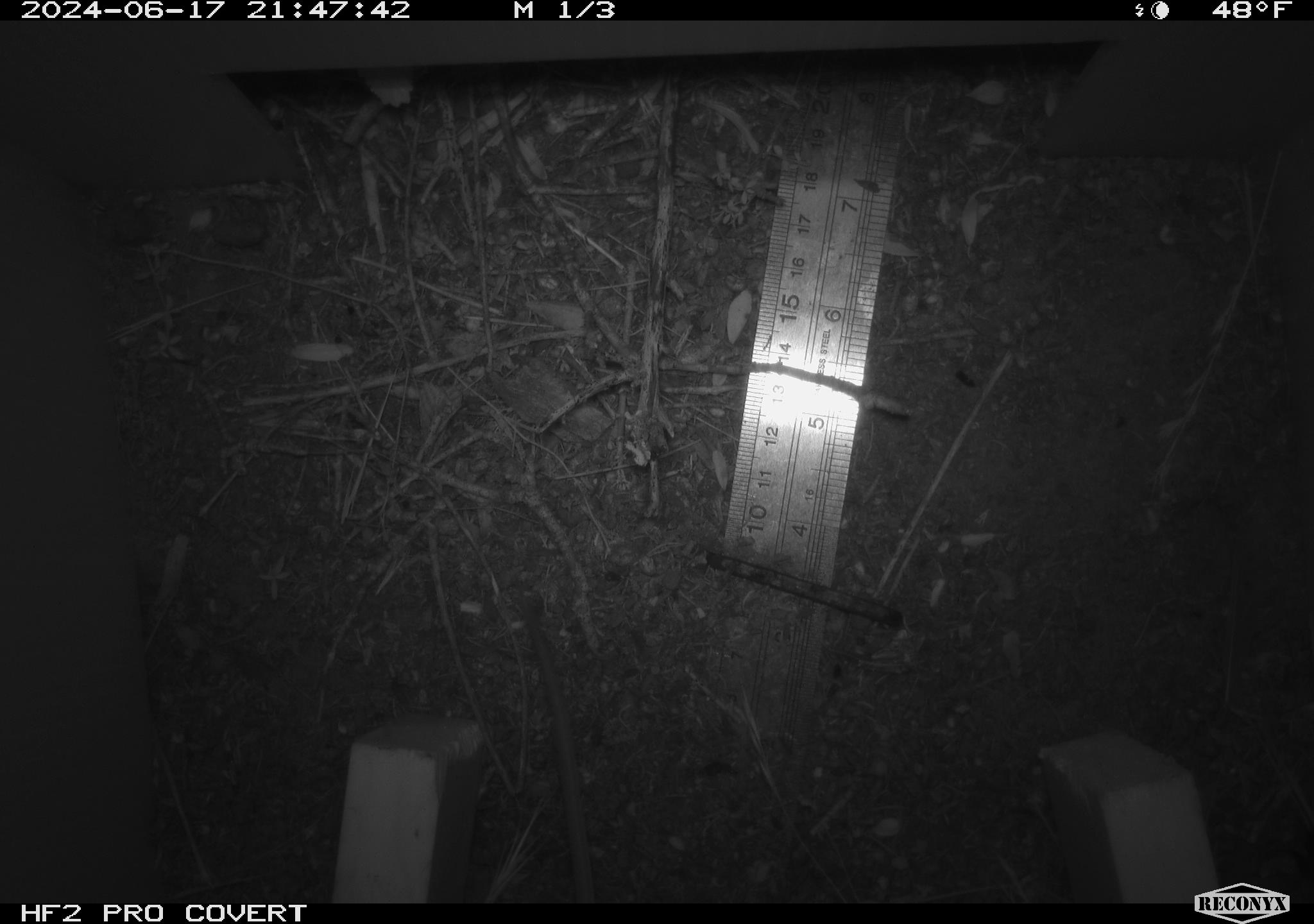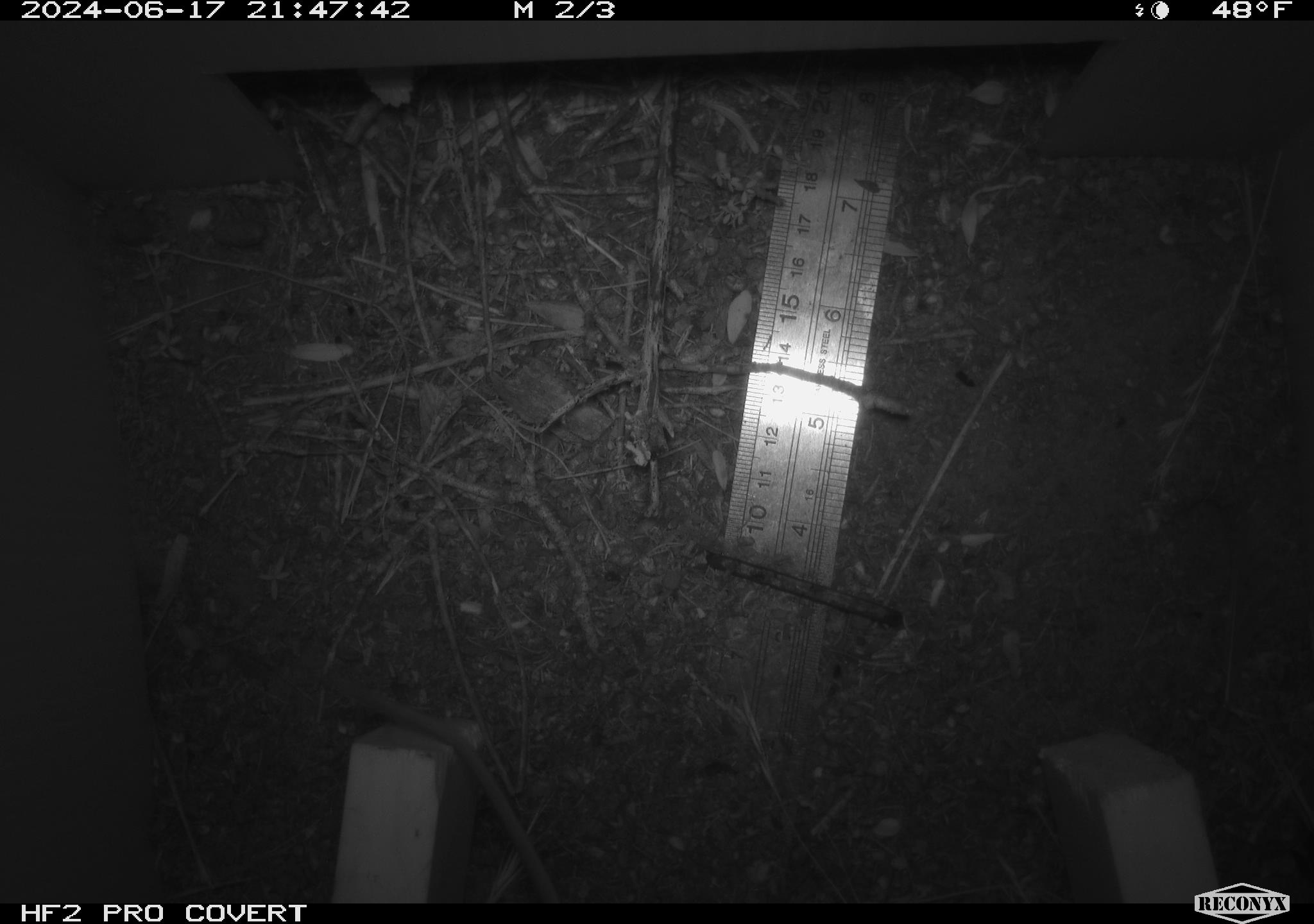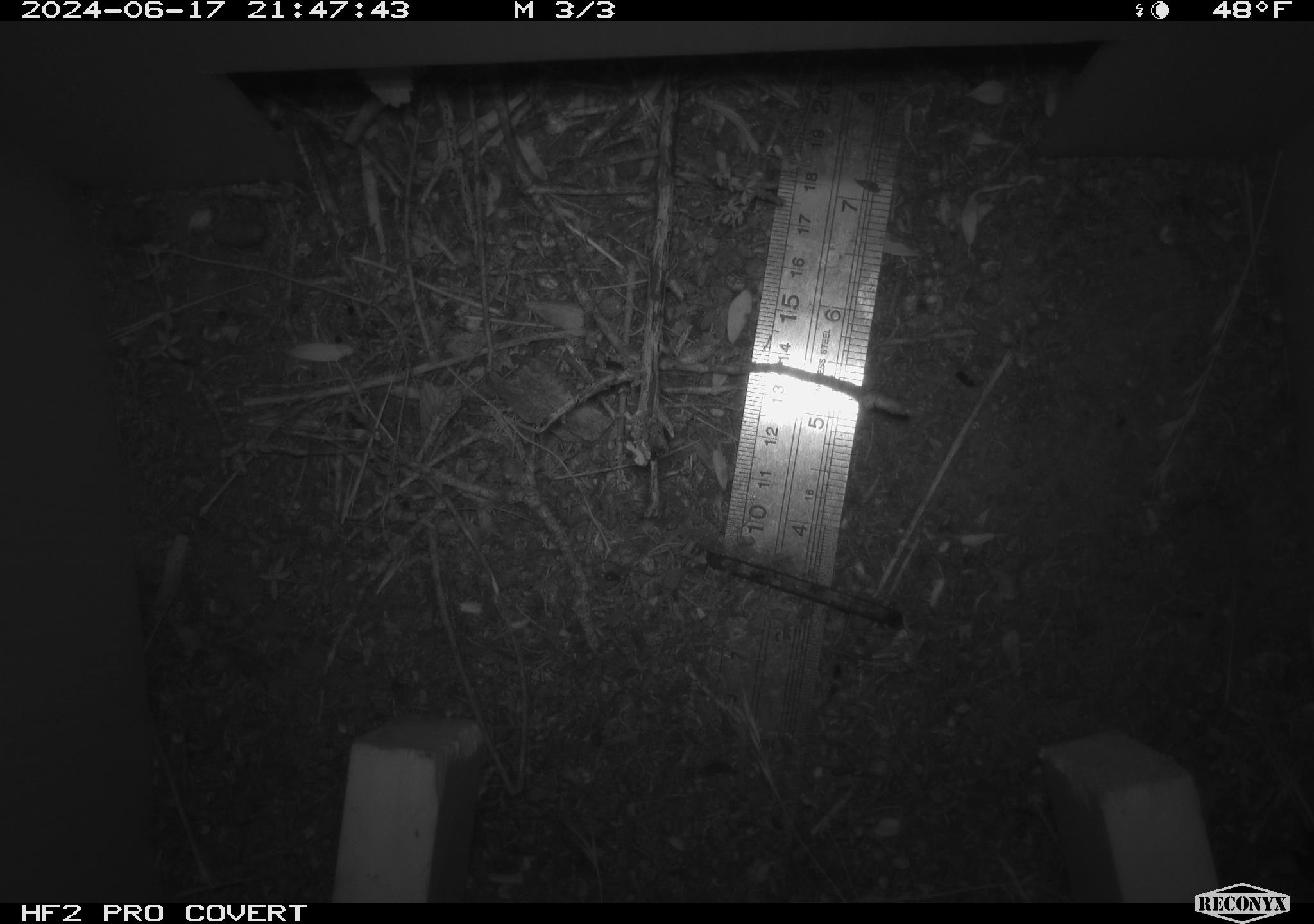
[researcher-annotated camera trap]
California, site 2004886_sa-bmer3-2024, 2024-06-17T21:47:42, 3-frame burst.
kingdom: Animalia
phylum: Chordata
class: Mammalia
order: Rodentia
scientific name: Rodentia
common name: mouse species